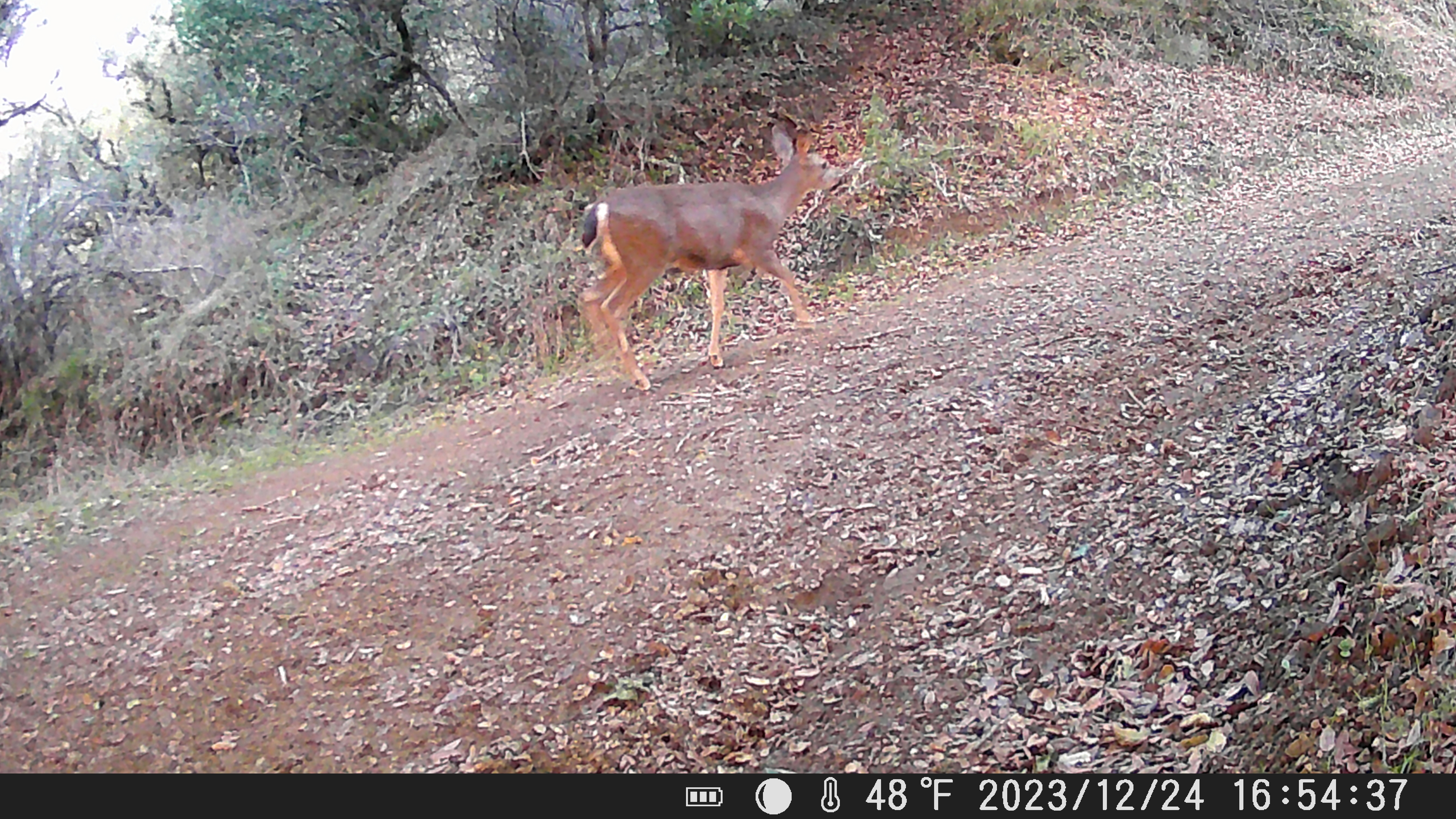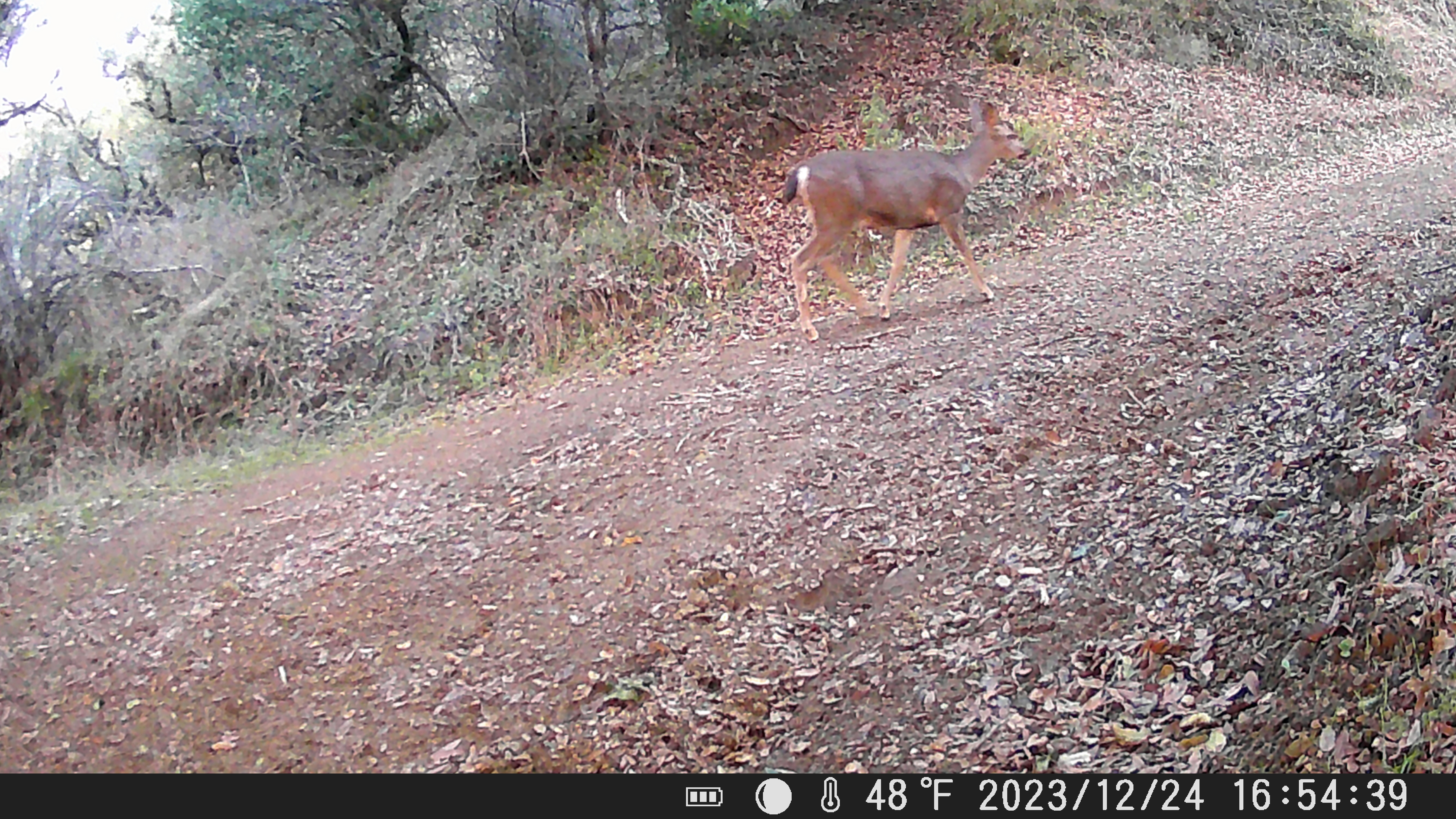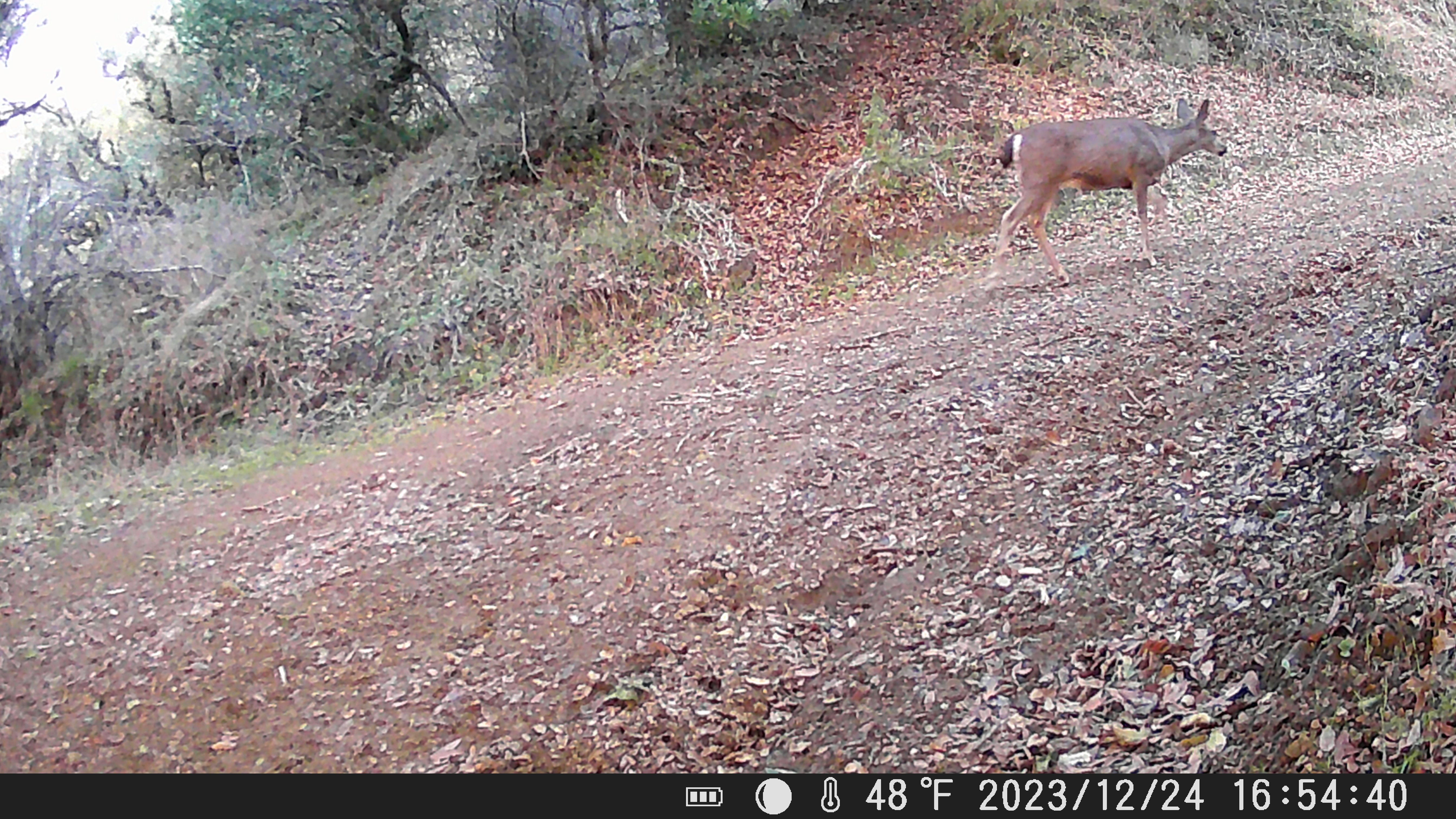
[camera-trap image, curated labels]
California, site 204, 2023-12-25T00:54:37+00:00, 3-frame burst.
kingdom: Animalia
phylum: Chordata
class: Mammalia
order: Artiodactyla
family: Cervidae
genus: Odocoileus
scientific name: Odocoileus hemionus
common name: mule deer